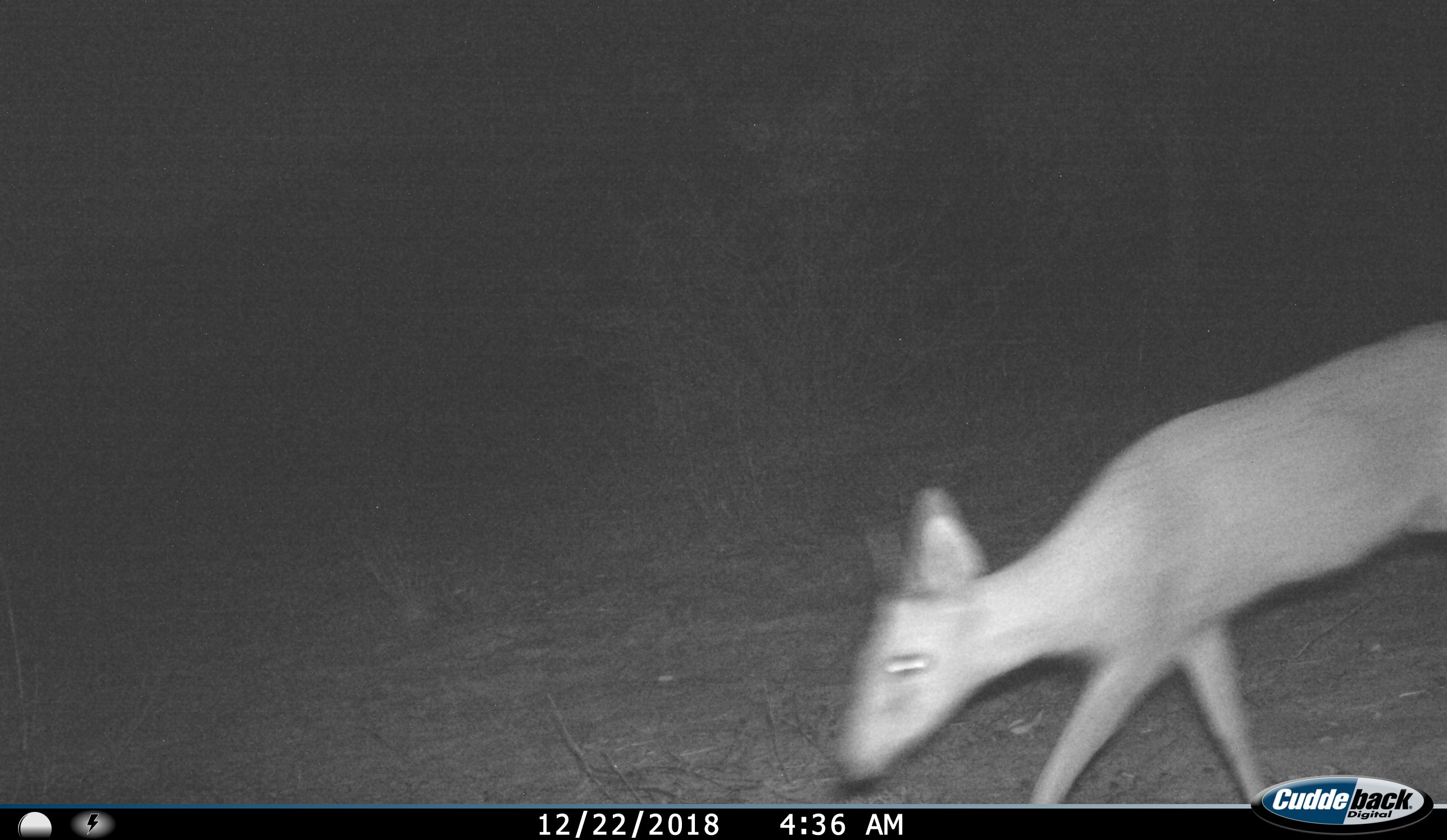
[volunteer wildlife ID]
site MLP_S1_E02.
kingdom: Animalia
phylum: Chordata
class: Mammalia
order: Artiodactyla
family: Bovidae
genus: Sylvicapra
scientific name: Sylvicapra grimmia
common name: common duiker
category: duikercommongrey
Duikercommongrey (common duiker) (Sylvicapra grimmia), count 1. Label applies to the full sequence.